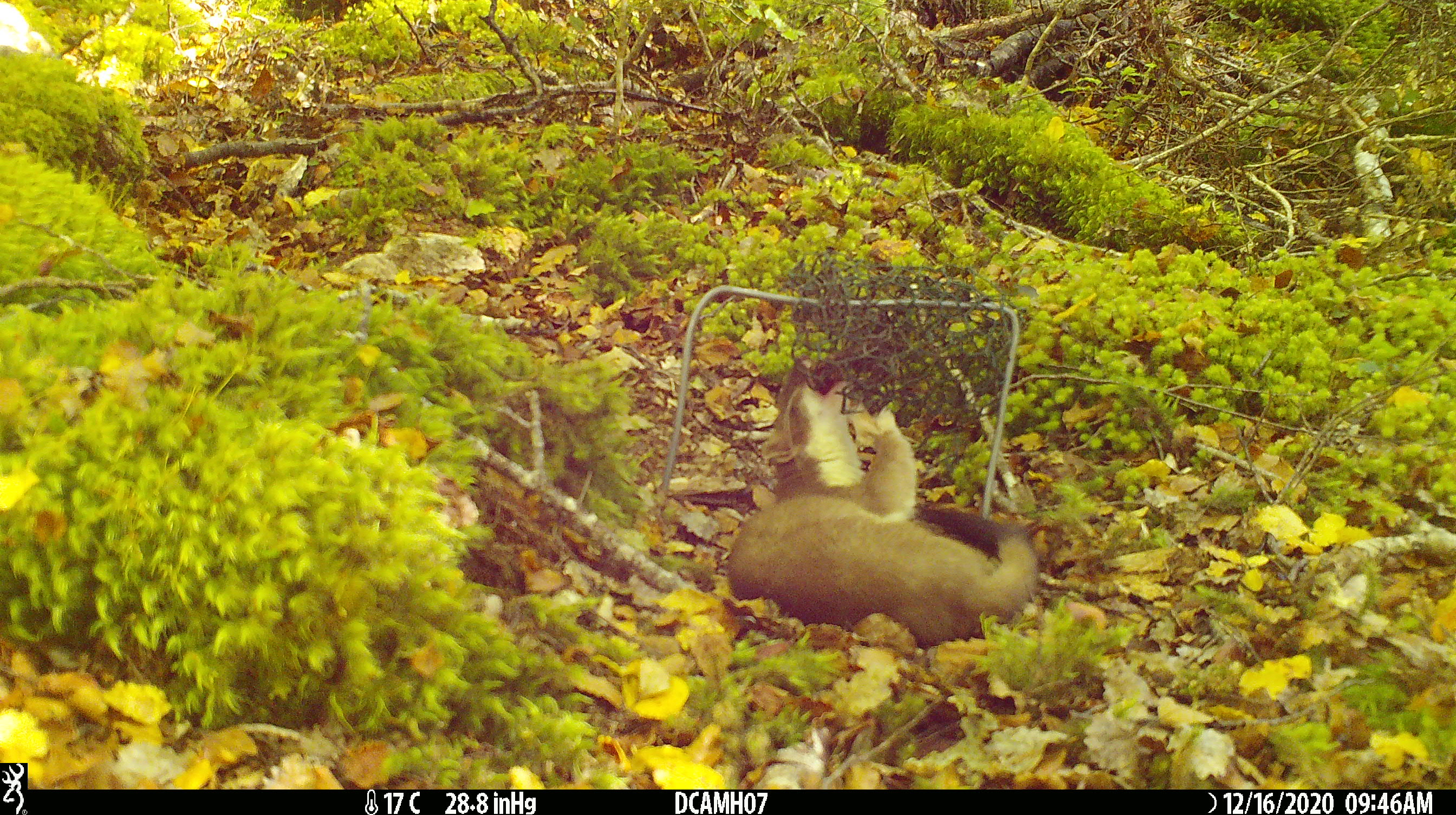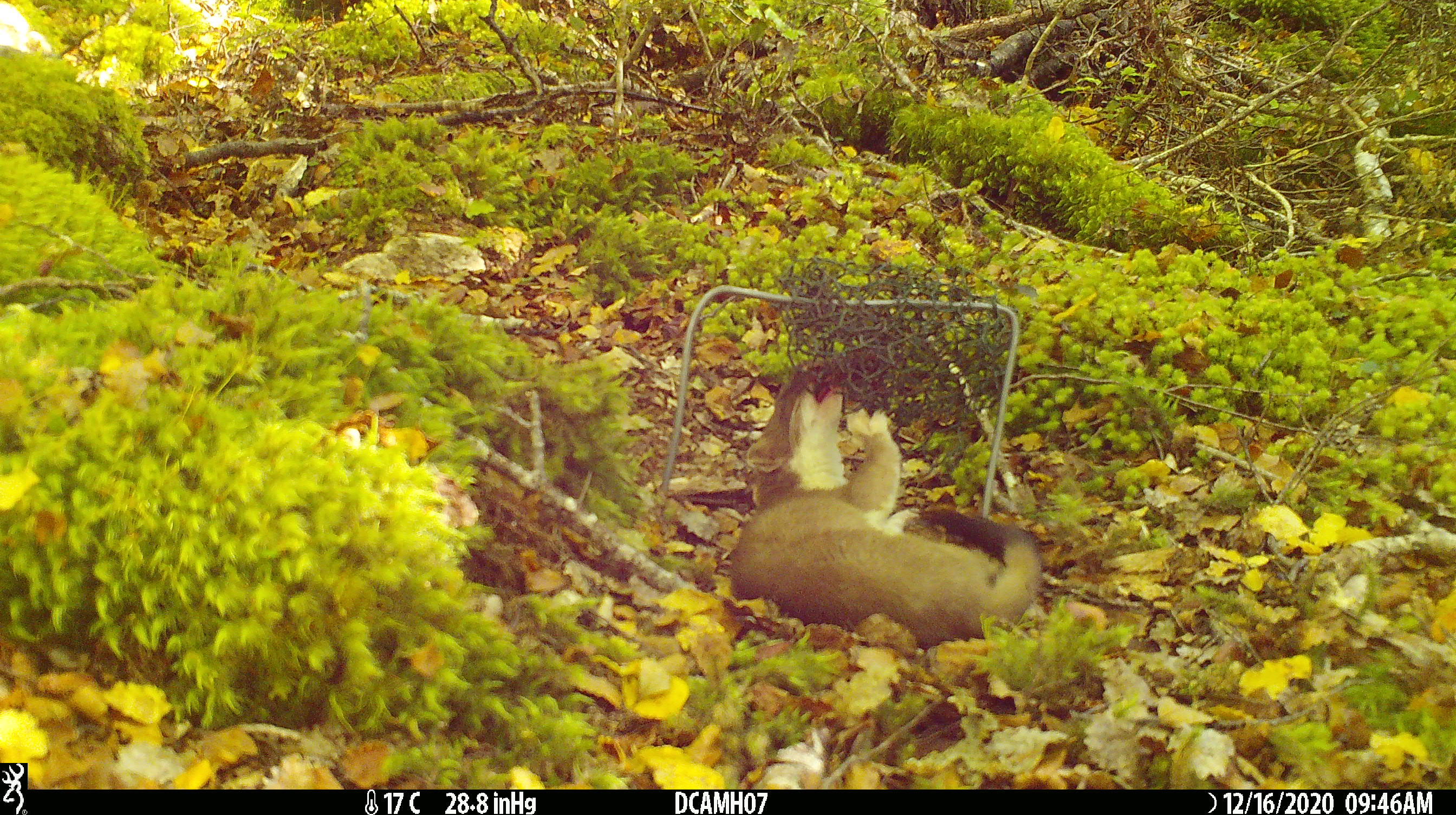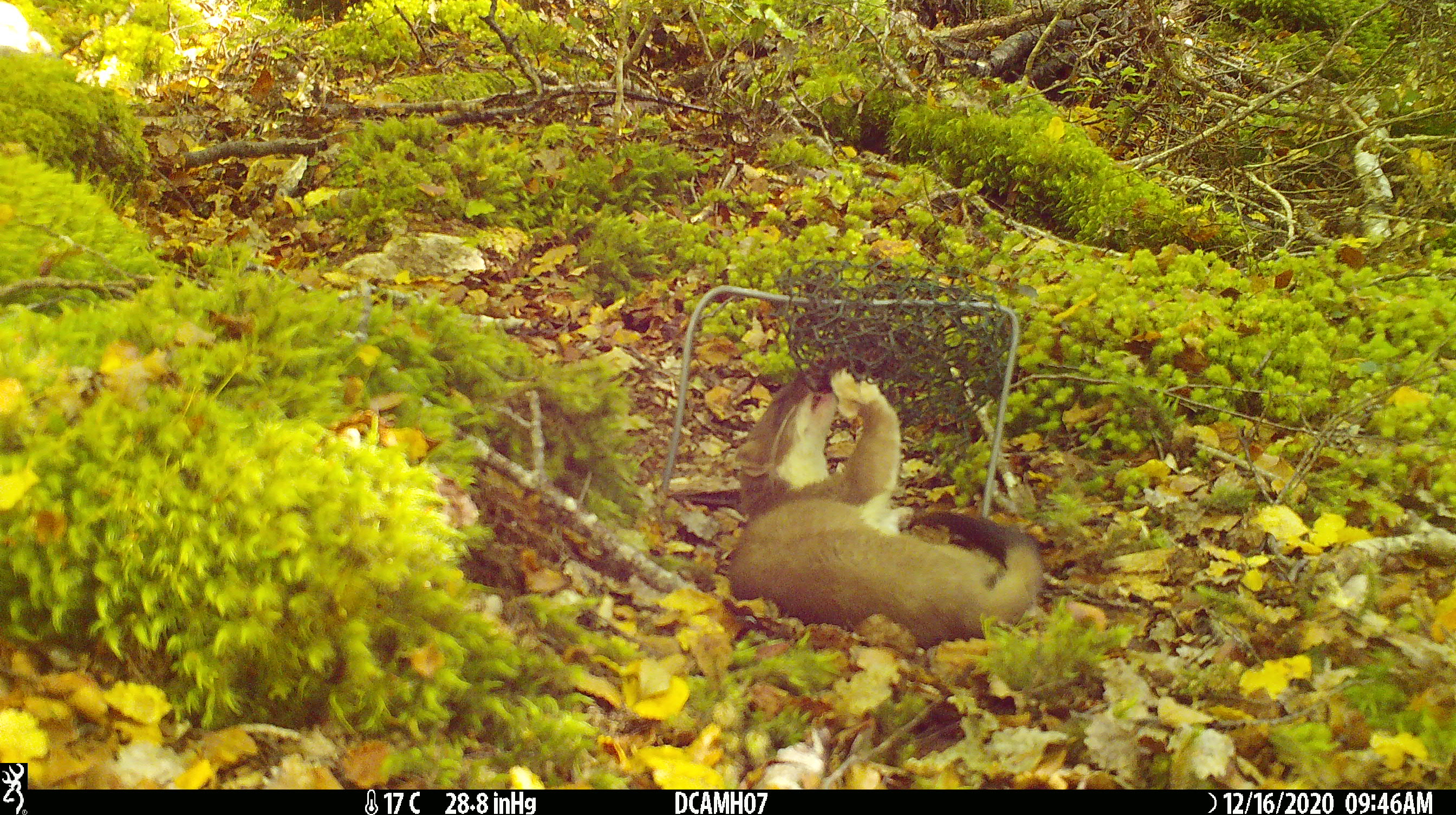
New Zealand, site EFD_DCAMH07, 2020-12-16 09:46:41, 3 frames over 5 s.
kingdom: Animalia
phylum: Chordata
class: Mammalia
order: Carnivora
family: Mustelidae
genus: Mustela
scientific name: Mustela erminea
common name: stoat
Stoat (Mustela erminea).